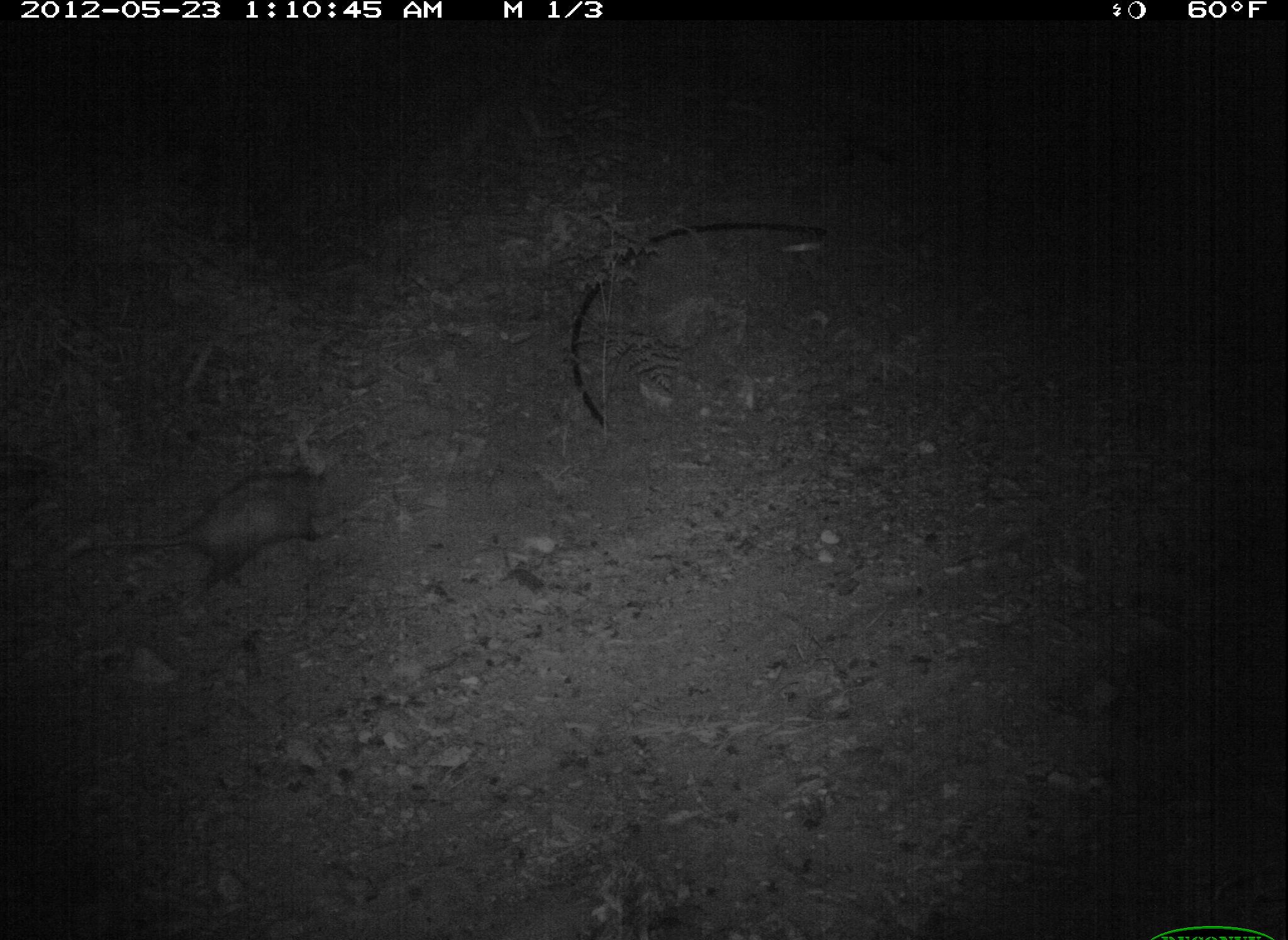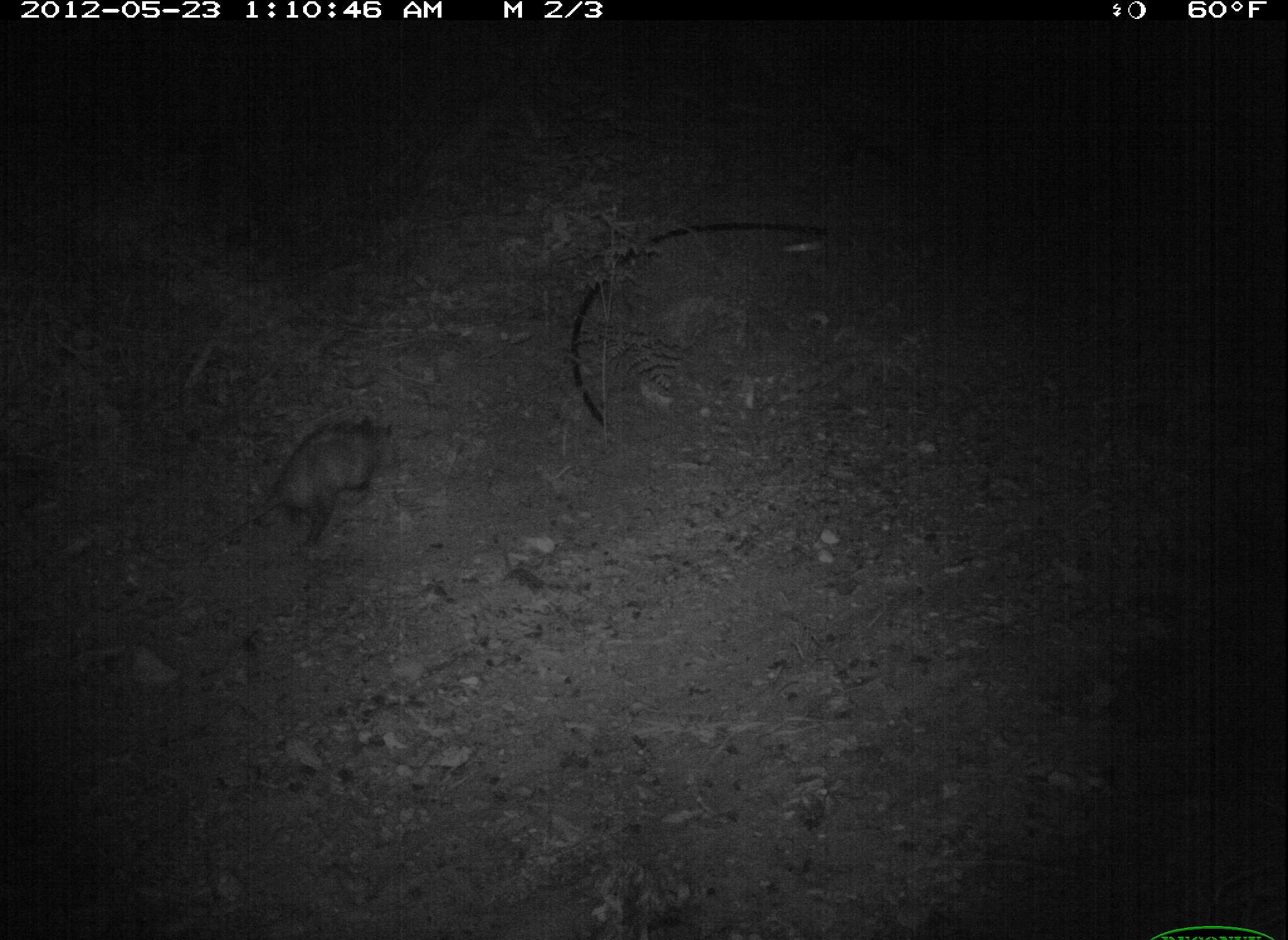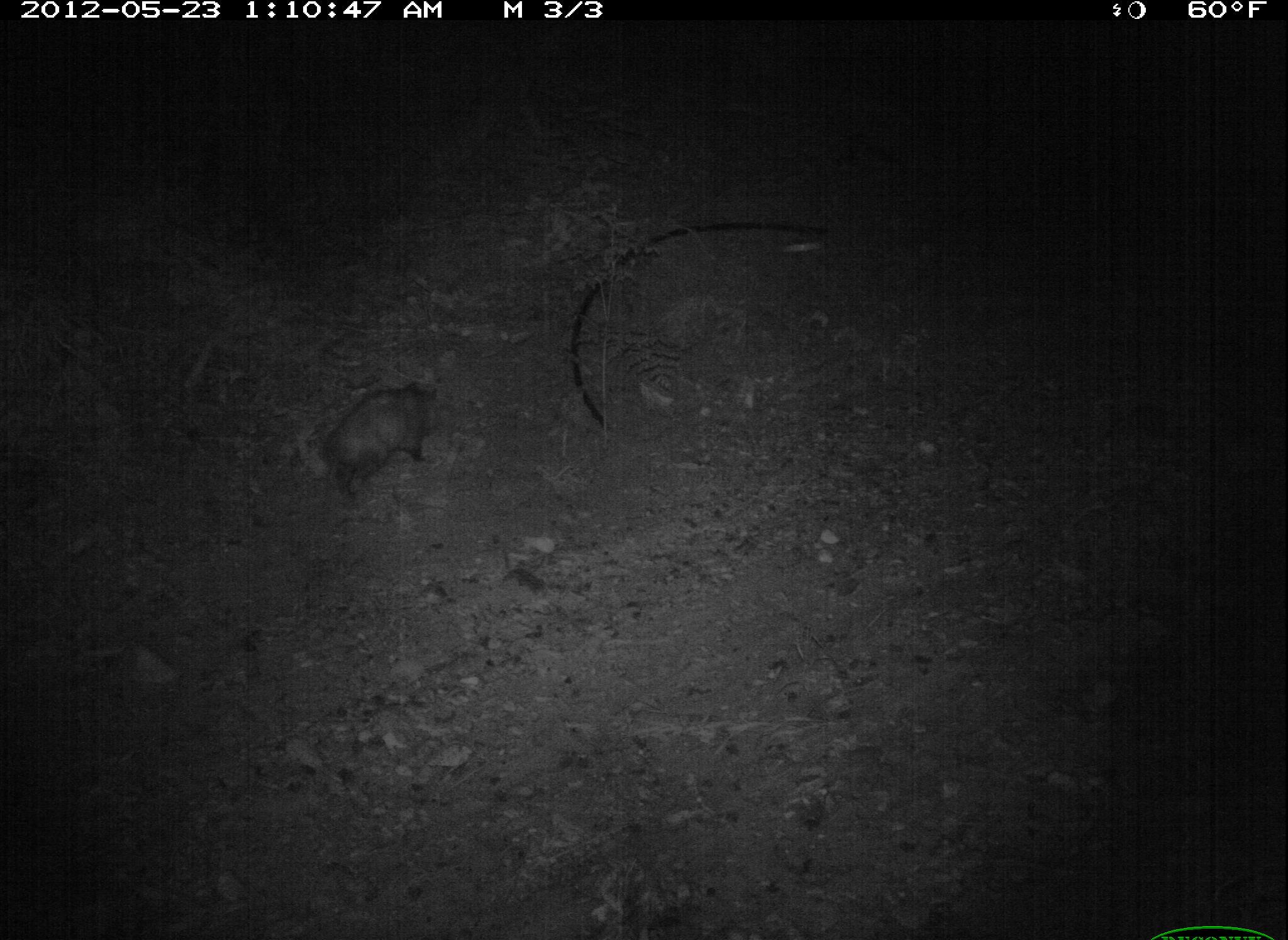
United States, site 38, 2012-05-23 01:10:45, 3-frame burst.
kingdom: Animalia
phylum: Chordata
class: Mammalia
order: Didelphimorphia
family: Didelphidae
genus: Didelphis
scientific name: Didelphis virginiana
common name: virginia opossum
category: opossum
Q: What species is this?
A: Opossum (virginia opossum) (Didelphis virginiana).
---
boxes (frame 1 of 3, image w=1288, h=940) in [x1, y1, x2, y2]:
opossum: [79, 461, 349, 604]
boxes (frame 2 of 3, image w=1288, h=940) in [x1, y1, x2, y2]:
opossum: [206, 399, 430, 575]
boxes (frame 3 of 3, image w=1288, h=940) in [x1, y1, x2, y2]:
opossum: [301, 380, 470, 514]